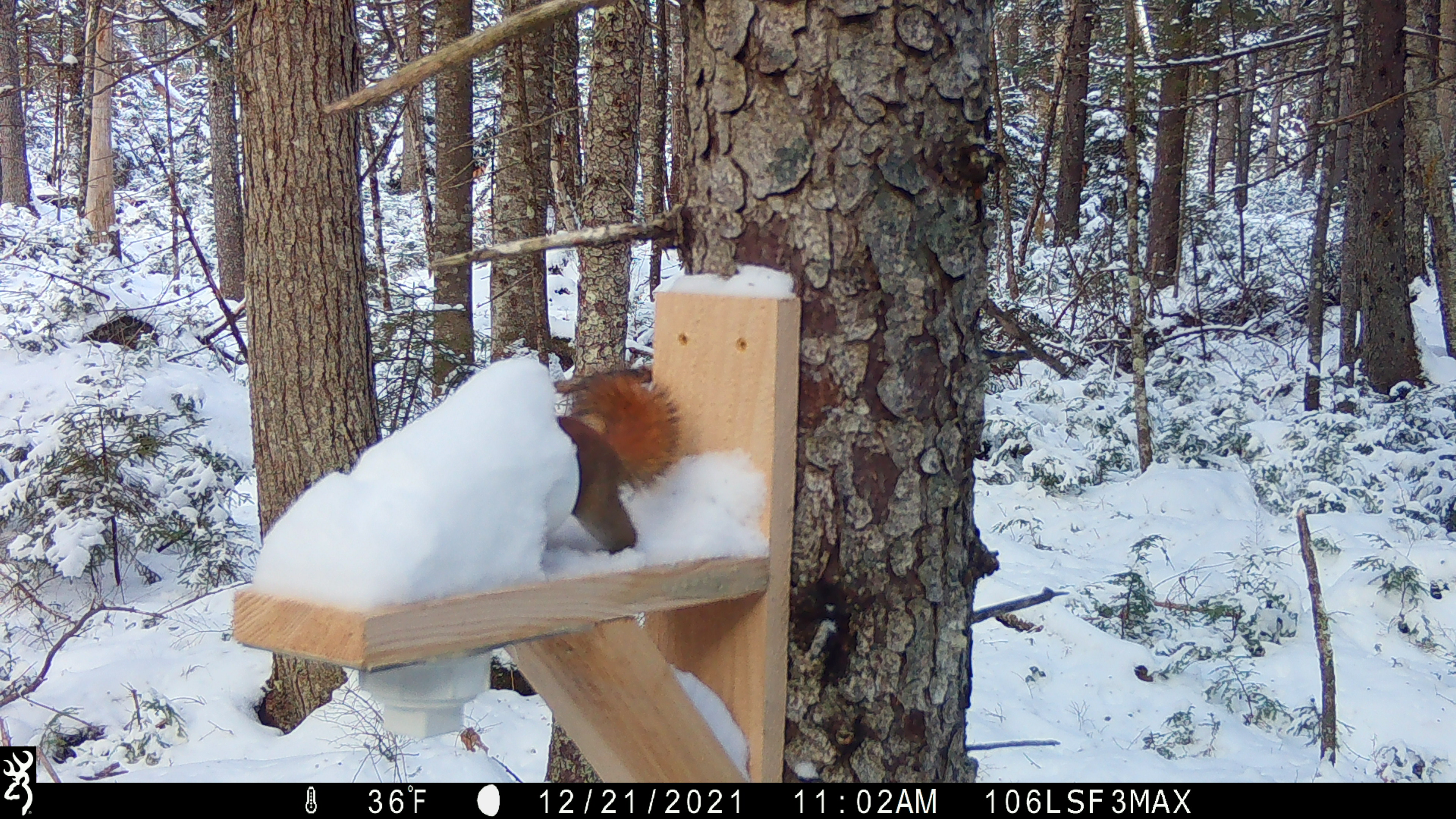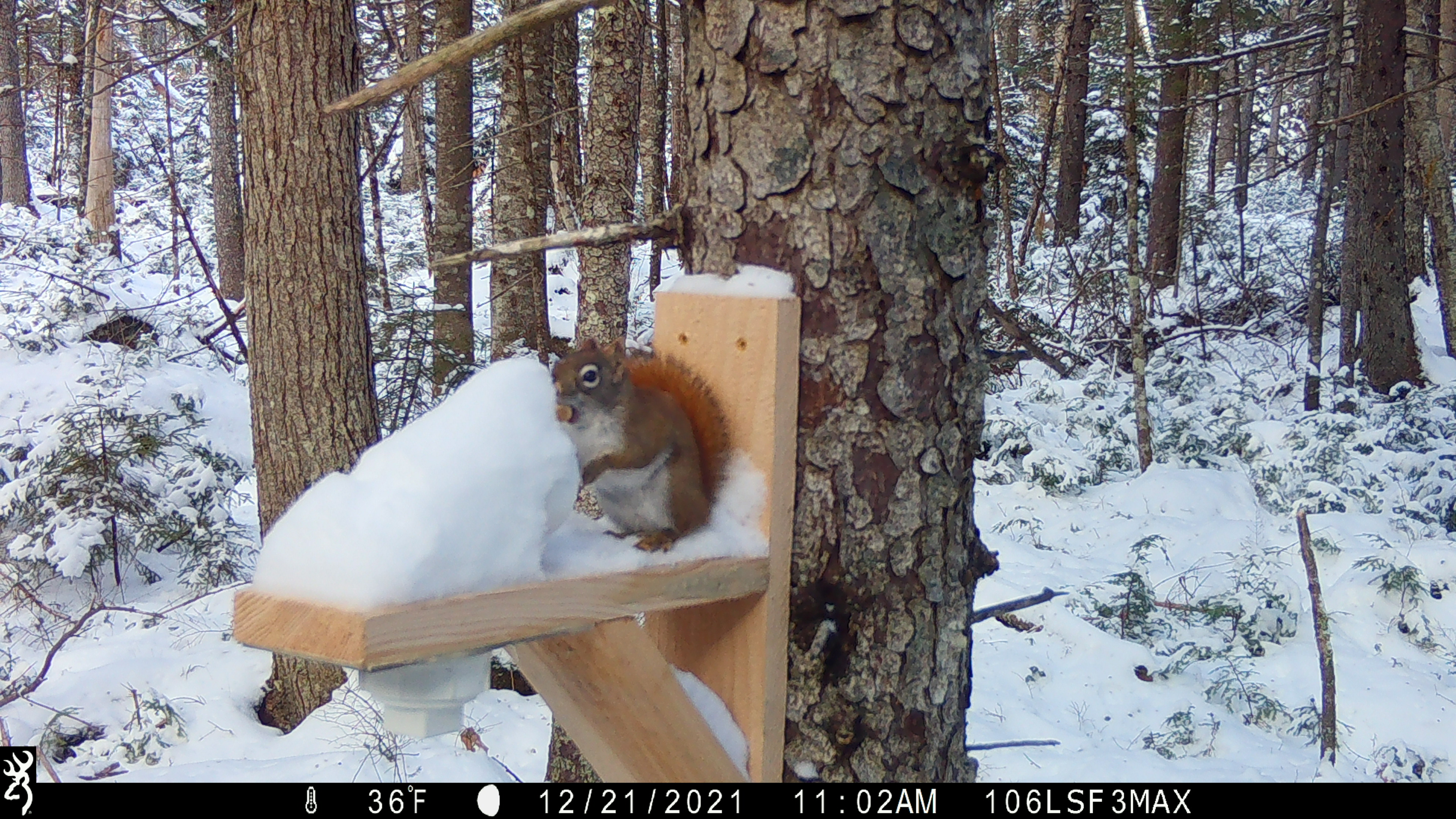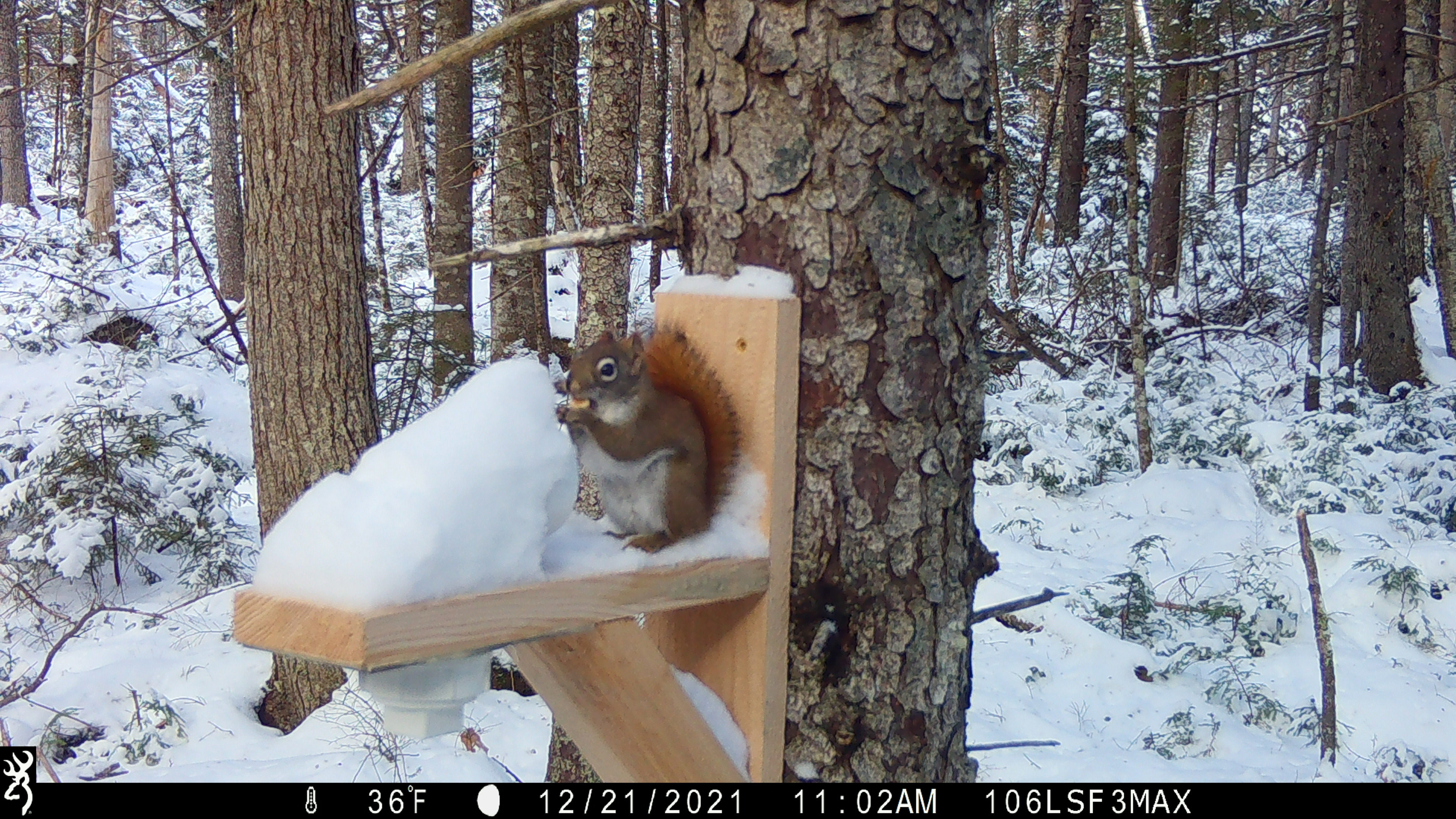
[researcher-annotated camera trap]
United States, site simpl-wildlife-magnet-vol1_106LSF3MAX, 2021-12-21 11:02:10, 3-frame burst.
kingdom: Animalia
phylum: Chordata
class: Mammalia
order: Rodentia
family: Sciuridae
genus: Tamiasciurus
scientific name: Tamiasciurus hudsonicus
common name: red squirrel